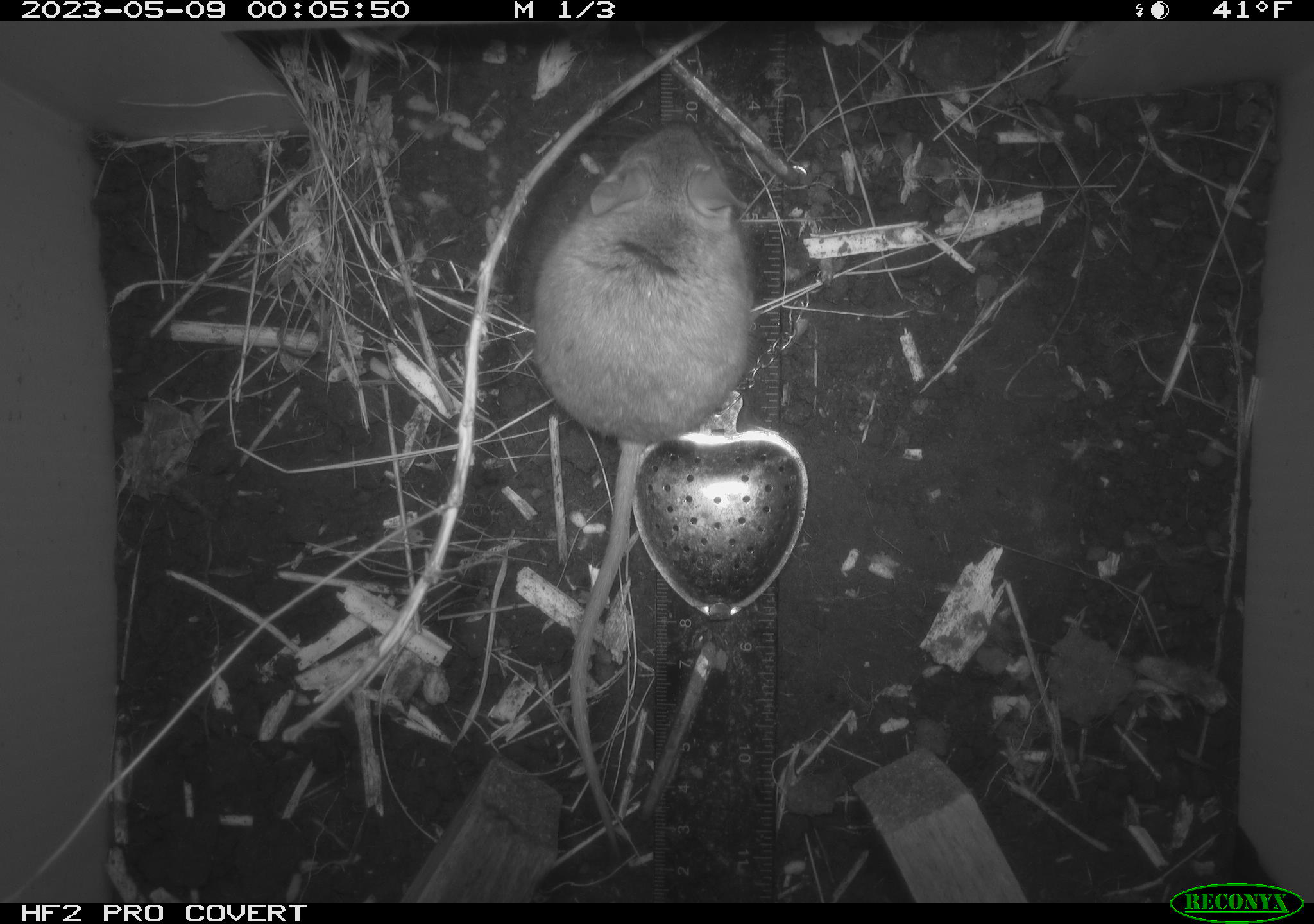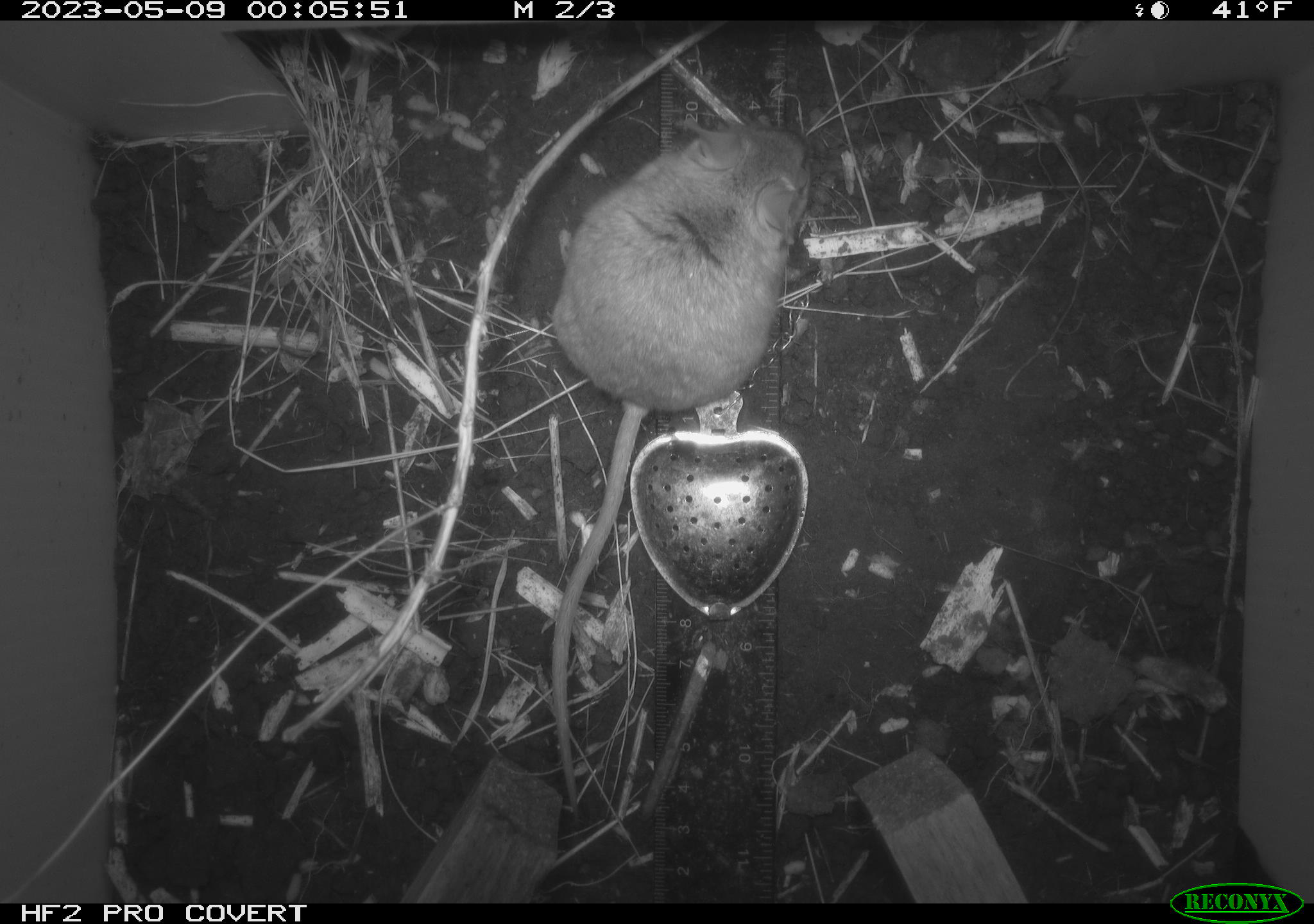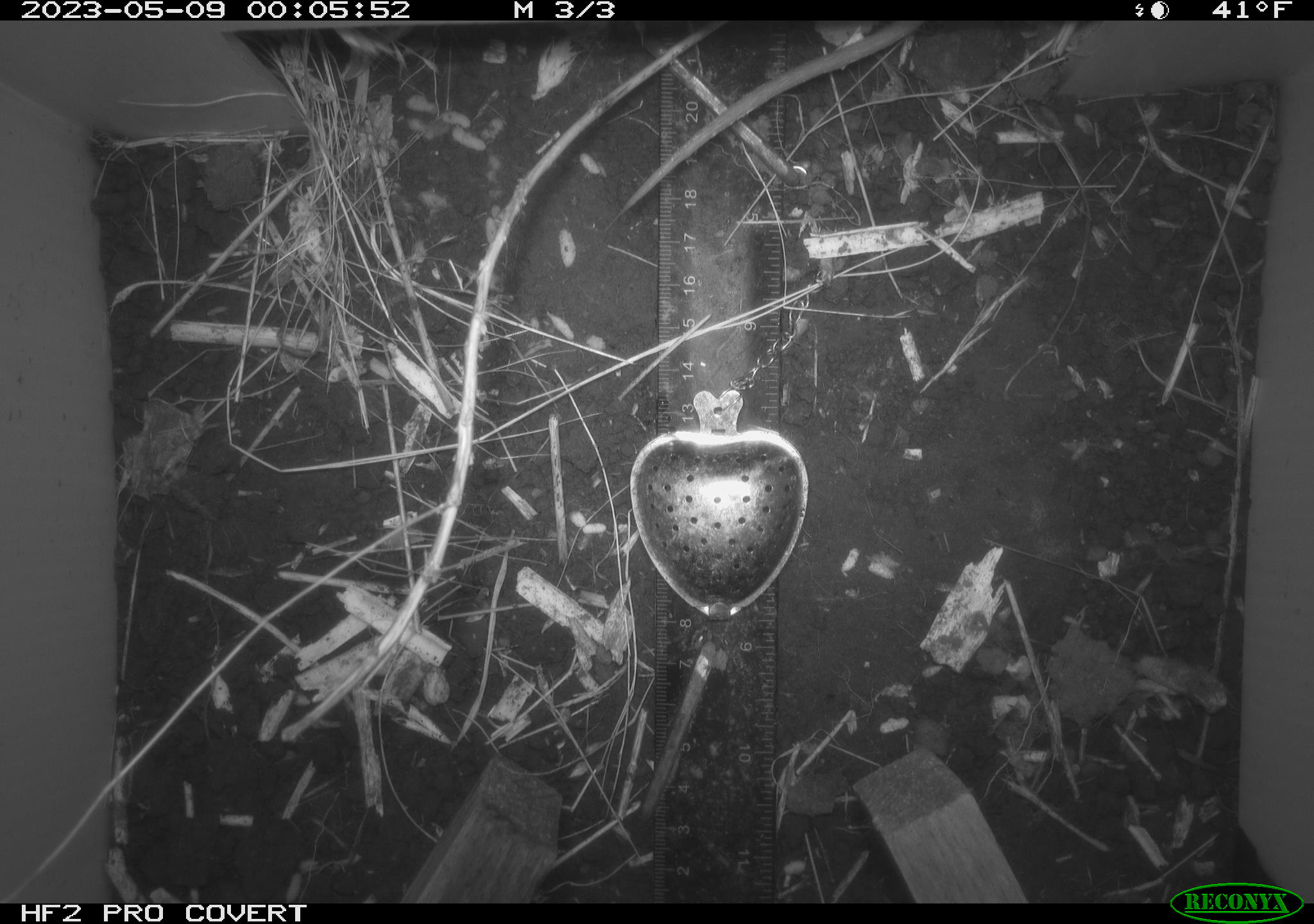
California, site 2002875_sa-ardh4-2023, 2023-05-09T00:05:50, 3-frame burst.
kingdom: Animalia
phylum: Chordata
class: Mammalia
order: Rodentia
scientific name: Rodentia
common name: mouse species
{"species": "mouse species (Rodentia)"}